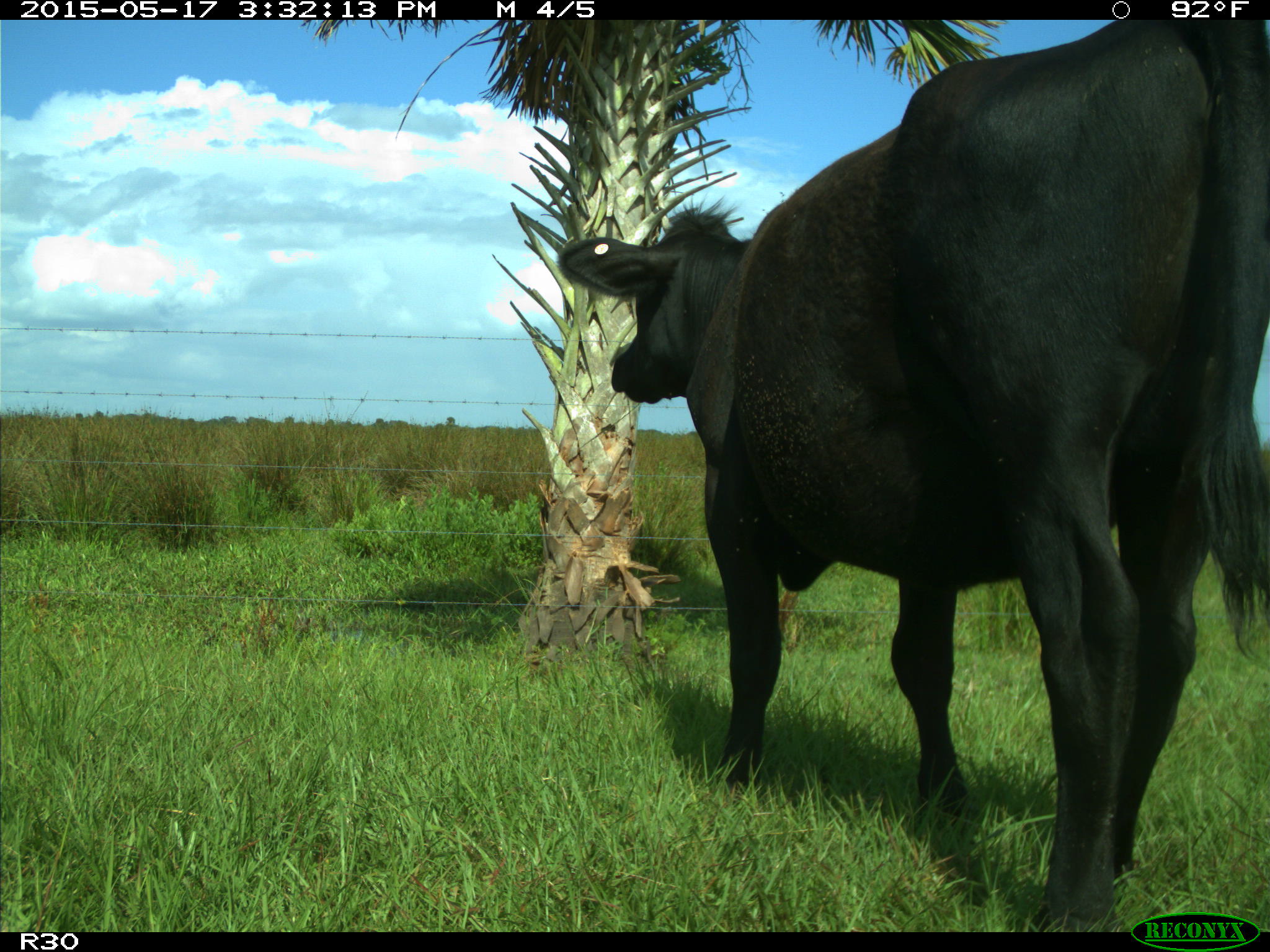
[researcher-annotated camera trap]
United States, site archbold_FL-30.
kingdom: Animalia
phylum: Chordata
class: Mammalia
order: Artiodactyla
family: Bovidae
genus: Bos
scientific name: Bos taurus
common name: domestic cow